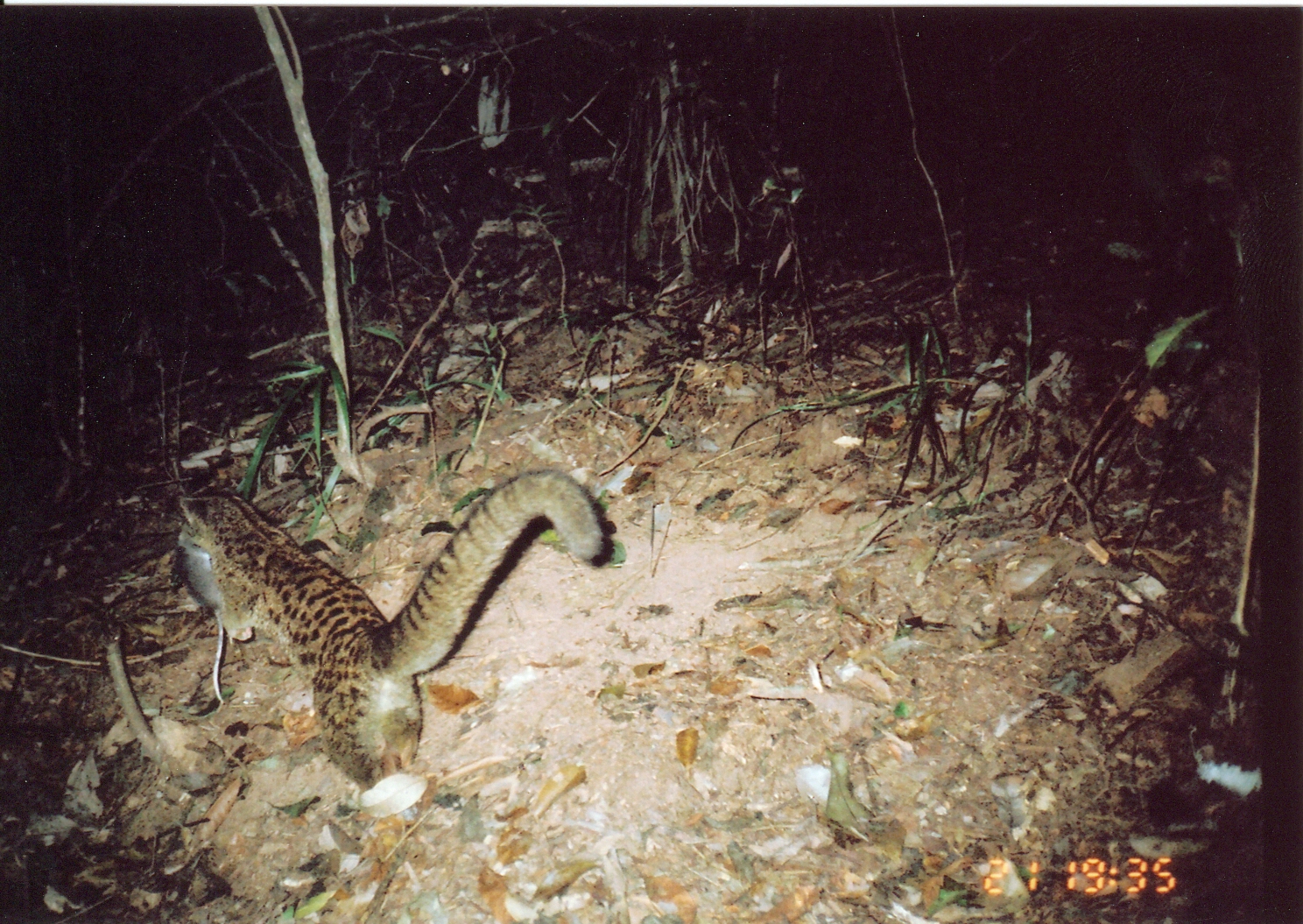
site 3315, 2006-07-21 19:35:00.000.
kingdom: Animalia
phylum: Chordata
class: Mammalia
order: Carnivora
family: Nandiniidae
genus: Nandinia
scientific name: Nandinia binotata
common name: african palm-civet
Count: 1.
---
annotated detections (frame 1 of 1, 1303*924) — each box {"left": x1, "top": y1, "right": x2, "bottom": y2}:
nandinia binotata: {"left": 175, "top": 470, "right": 609, "bottom": 795}; {"left": 175, "top": 530, "right": 228, "bottom": 707}